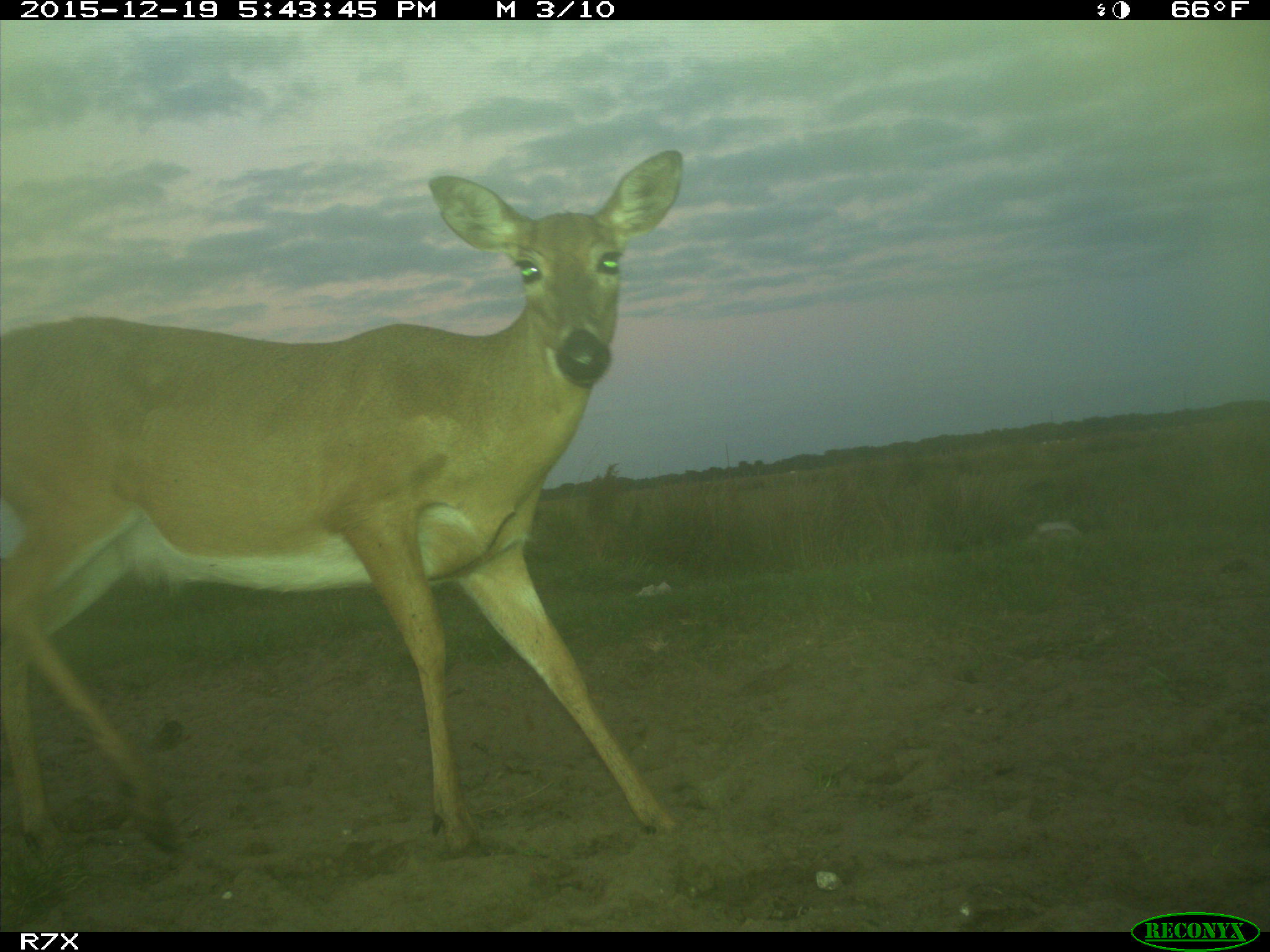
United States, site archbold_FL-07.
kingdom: Animalia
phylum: Chordata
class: Mammalia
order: Artiodactyla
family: Cervidae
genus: Odocoileus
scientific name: Odocoileus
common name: deer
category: unidentified deer